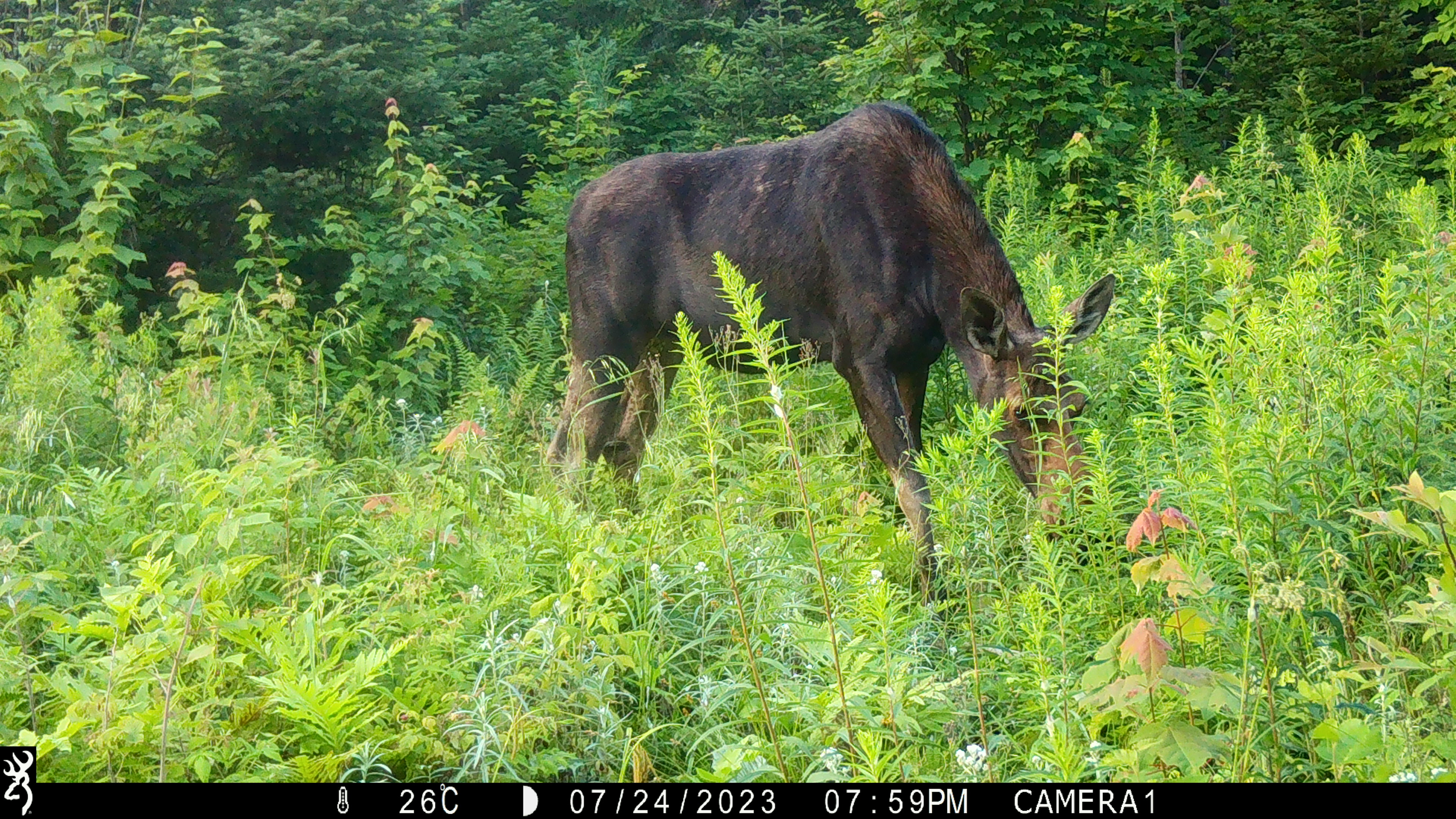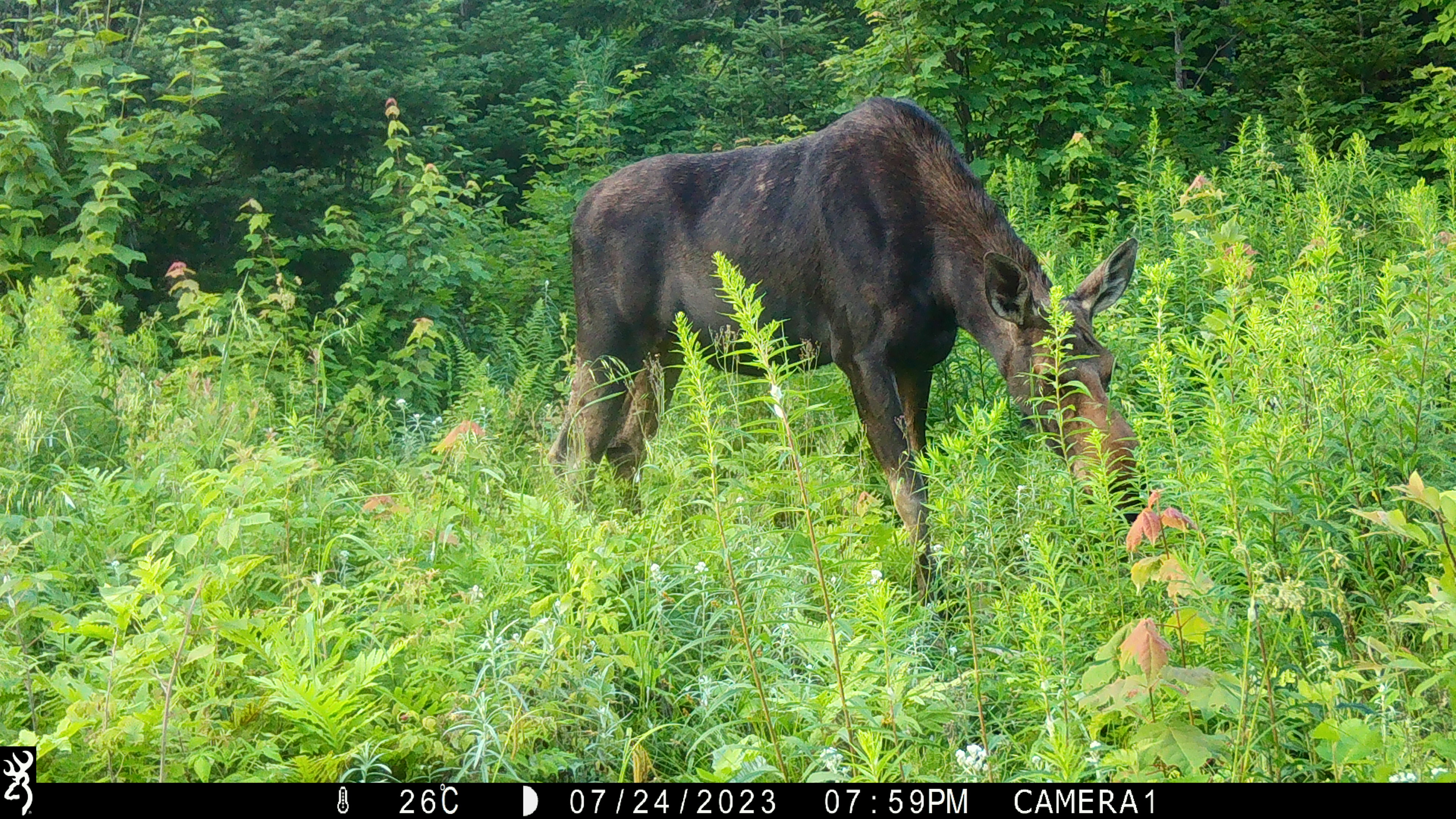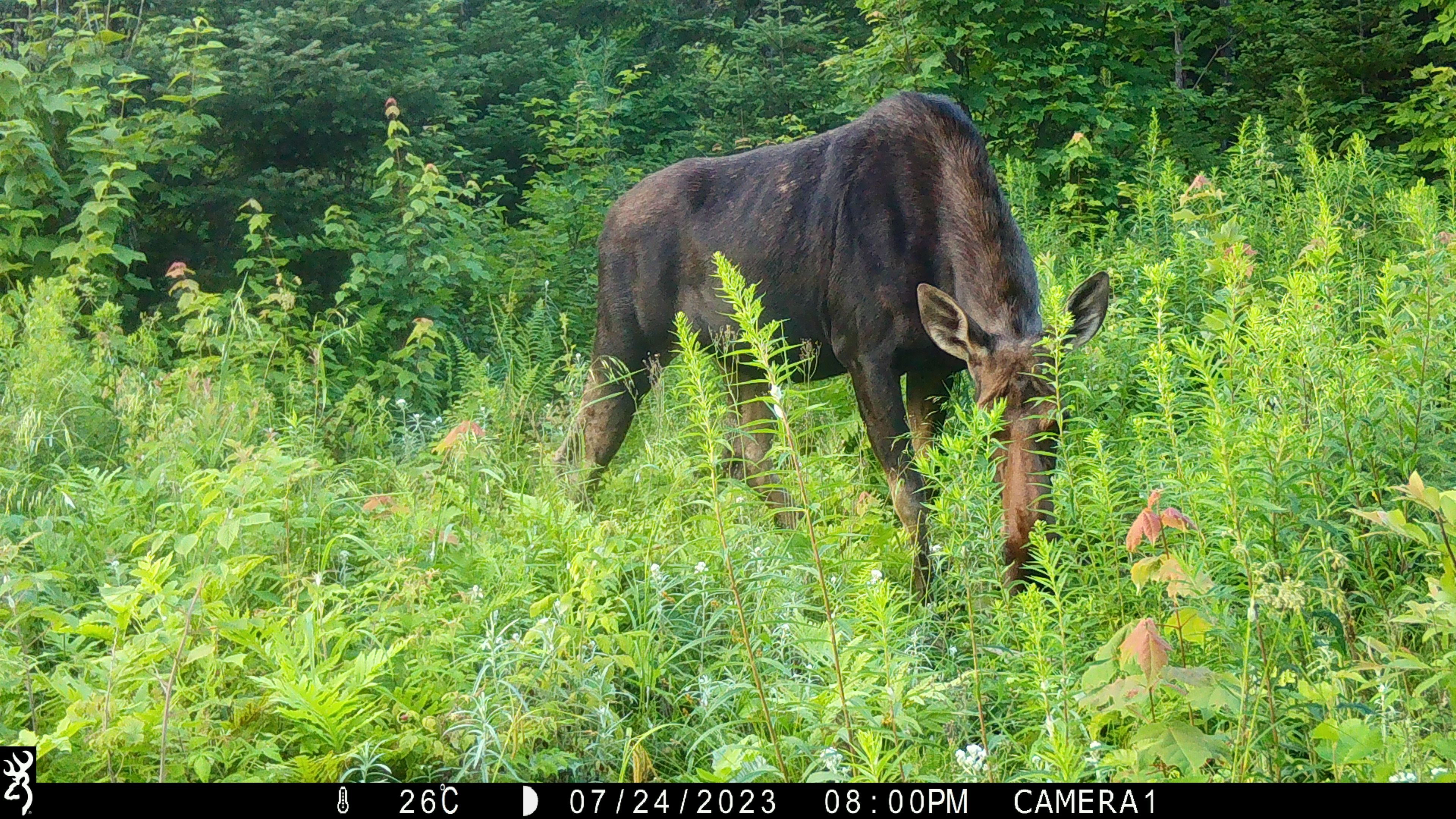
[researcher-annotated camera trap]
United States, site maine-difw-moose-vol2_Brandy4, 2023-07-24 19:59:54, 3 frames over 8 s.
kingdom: Animalia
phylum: Chordata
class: Mammalia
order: Artiodactyla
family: Cervidae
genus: Alces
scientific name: Alces alces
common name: moose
Moose (Alces alces).